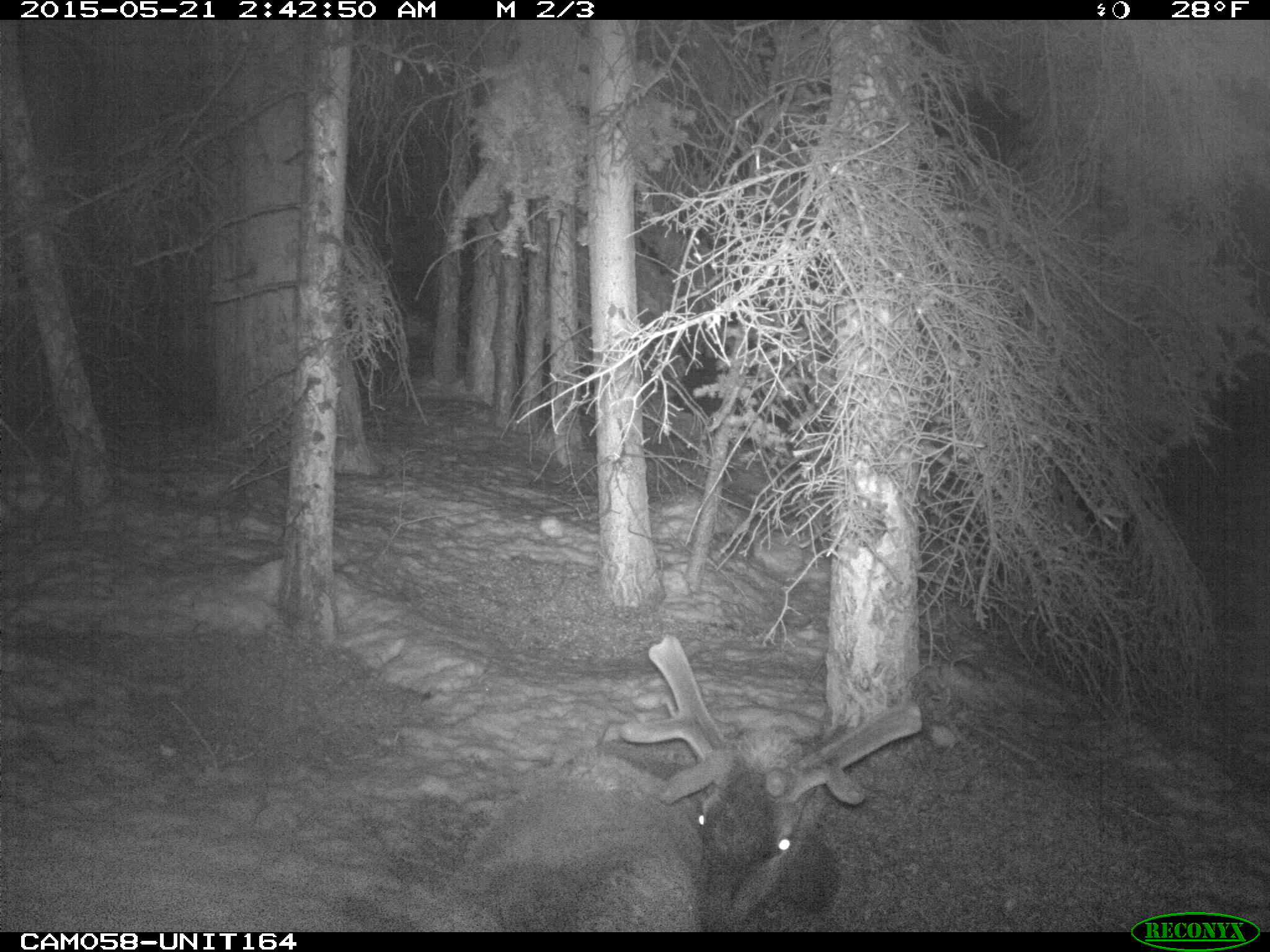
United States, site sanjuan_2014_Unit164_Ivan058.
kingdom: Animalia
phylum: Chordata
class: Mammalia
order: Artiodactyla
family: Cervidae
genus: Cervus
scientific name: Cervus elaphus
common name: red deer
Cervus elaphus (red deer).